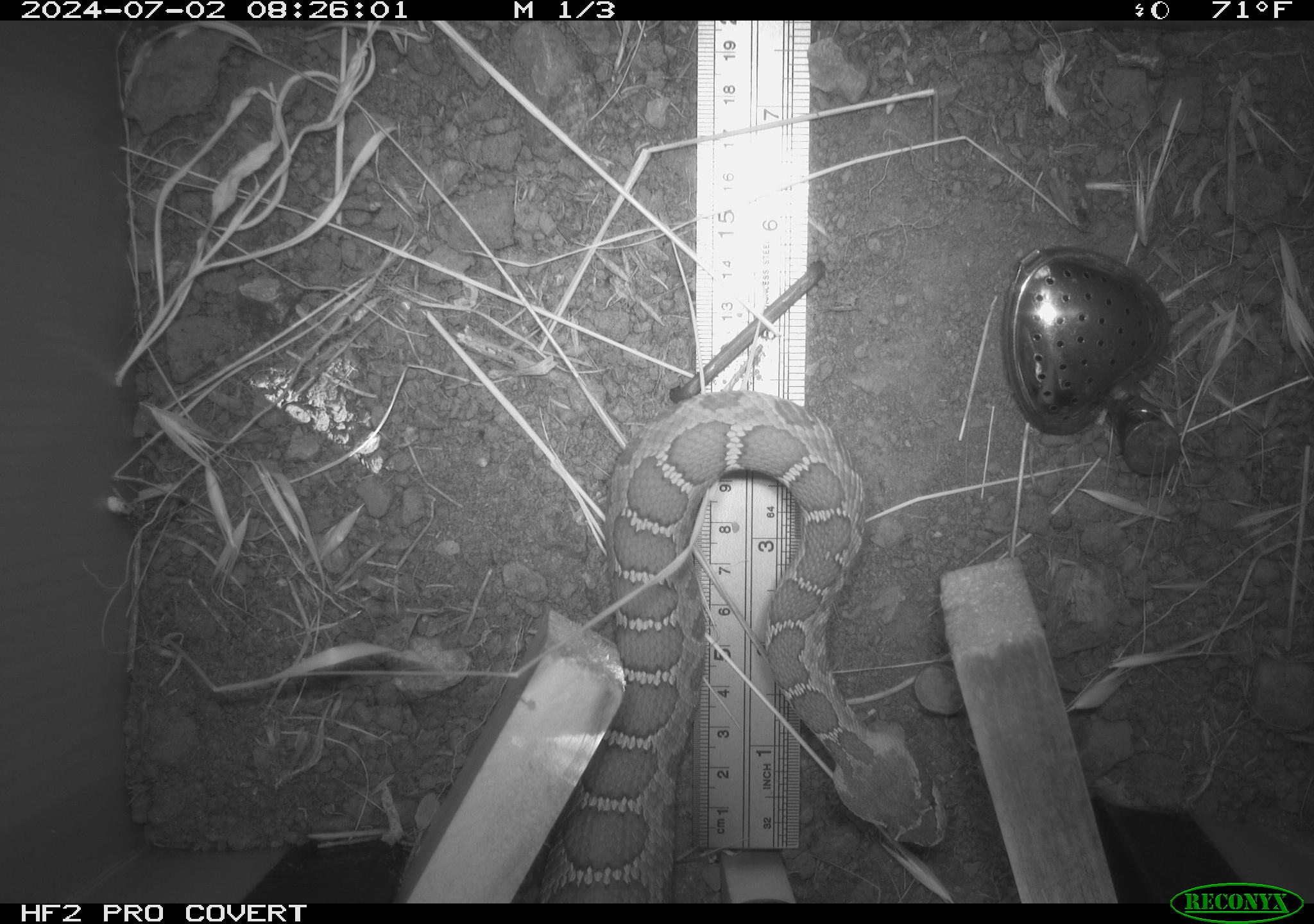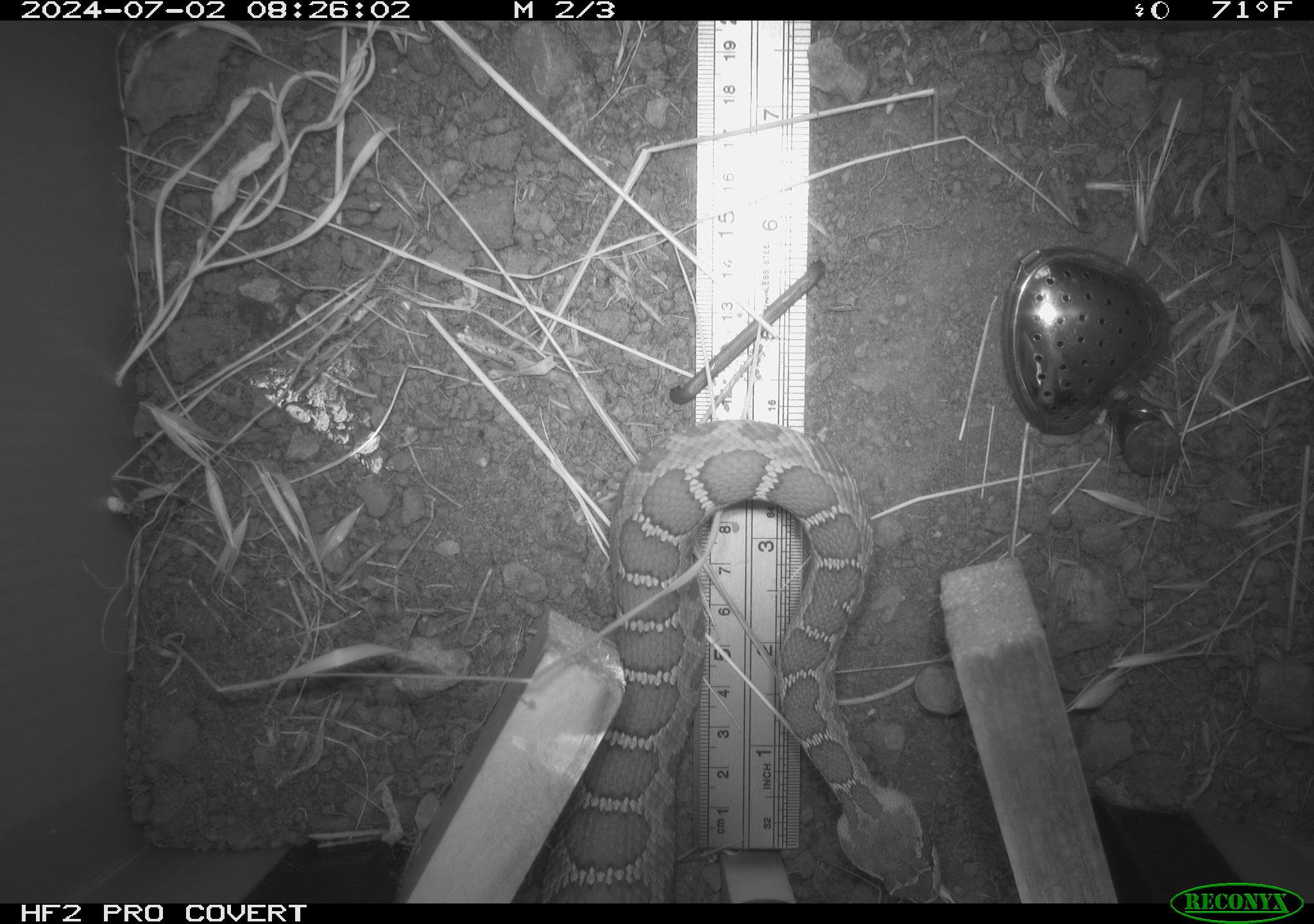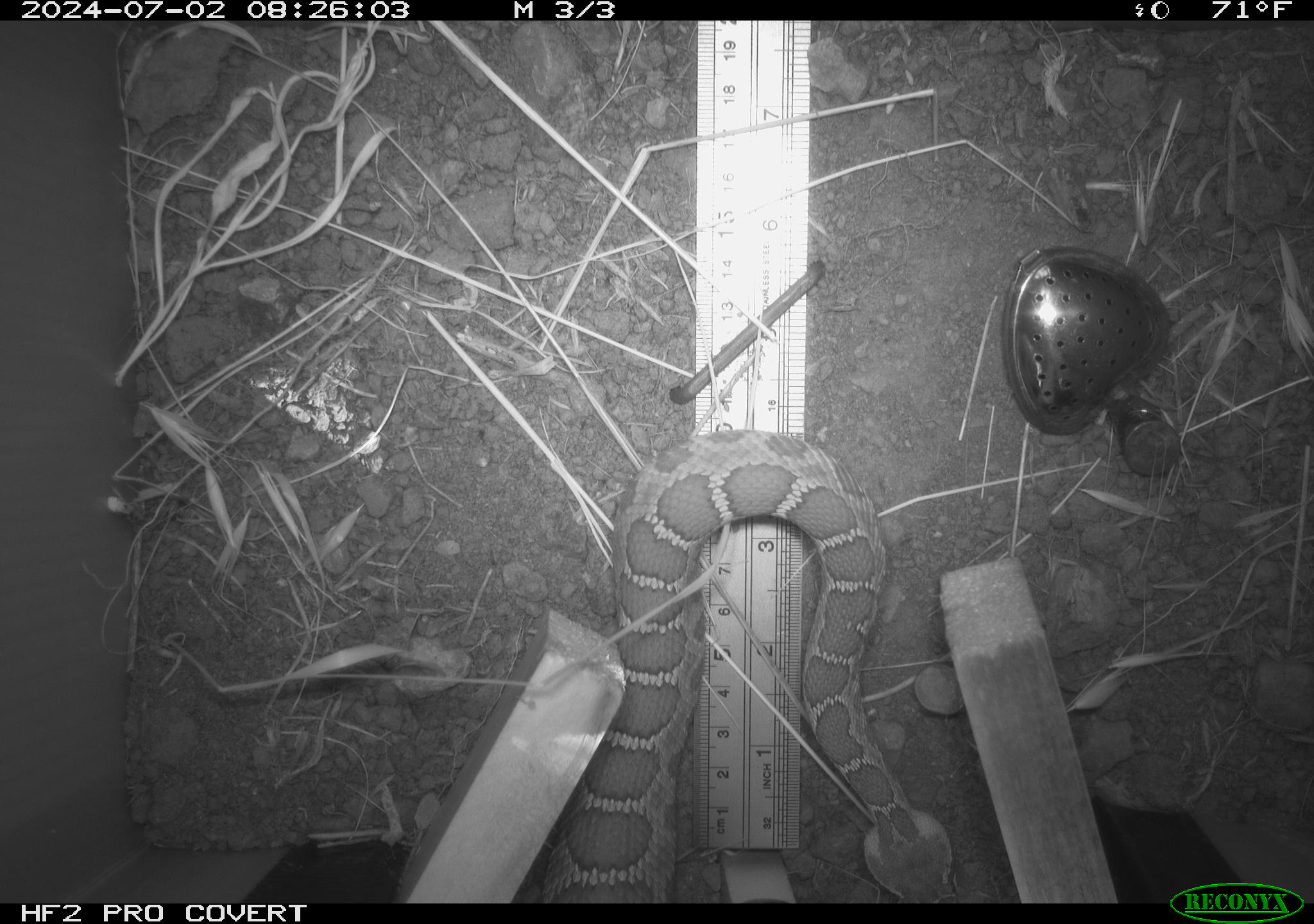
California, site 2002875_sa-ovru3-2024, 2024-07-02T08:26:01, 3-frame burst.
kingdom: Animalia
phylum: Chordata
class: Reptilia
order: Squamata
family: Viperidae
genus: Crotalus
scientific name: Crotalus oreganus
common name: western rattlesnake